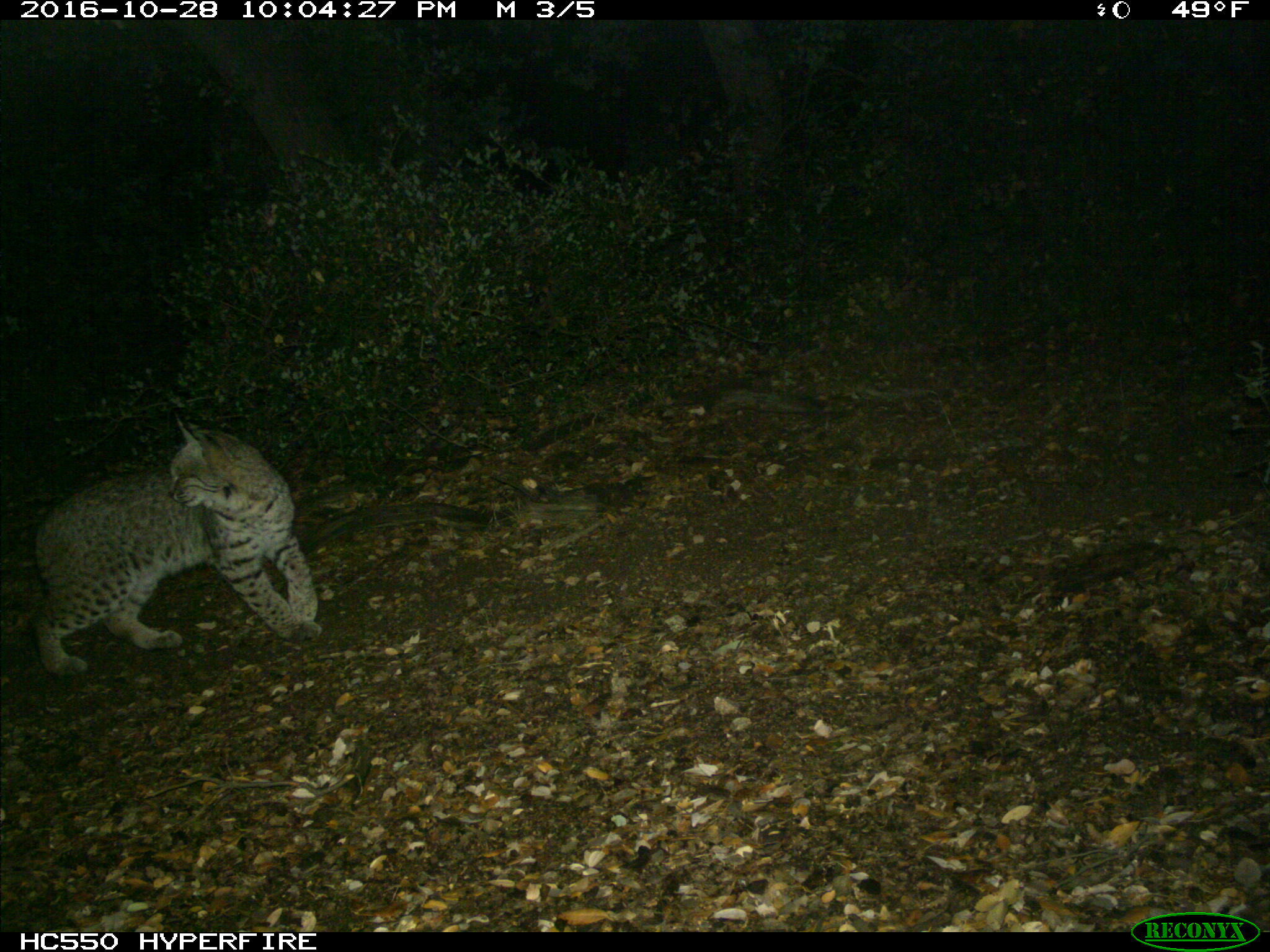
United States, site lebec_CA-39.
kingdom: Animalia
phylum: Chordata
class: Mammalia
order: Carnivora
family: Felidae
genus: Lynx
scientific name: Lynx rufus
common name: bobcat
Lynx rufus (bobcat).